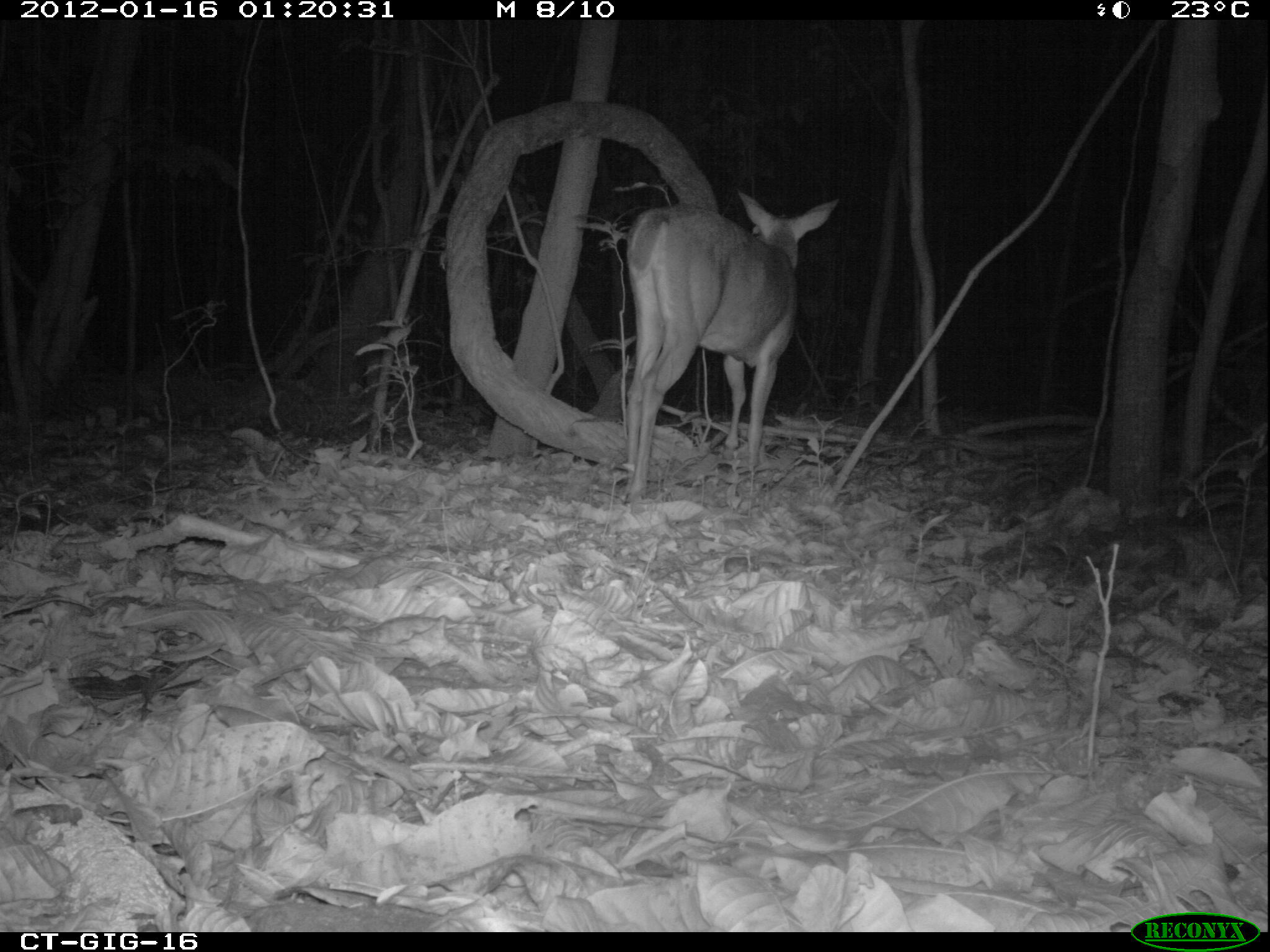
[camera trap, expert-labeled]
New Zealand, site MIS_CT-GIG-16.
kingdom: Animalia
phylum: Chordata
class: Mammalia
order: Artiodactyla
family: Cervidae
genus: Odocoileus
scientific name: Odocoileus virginianus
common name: white-tailed deer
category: white tailed deer